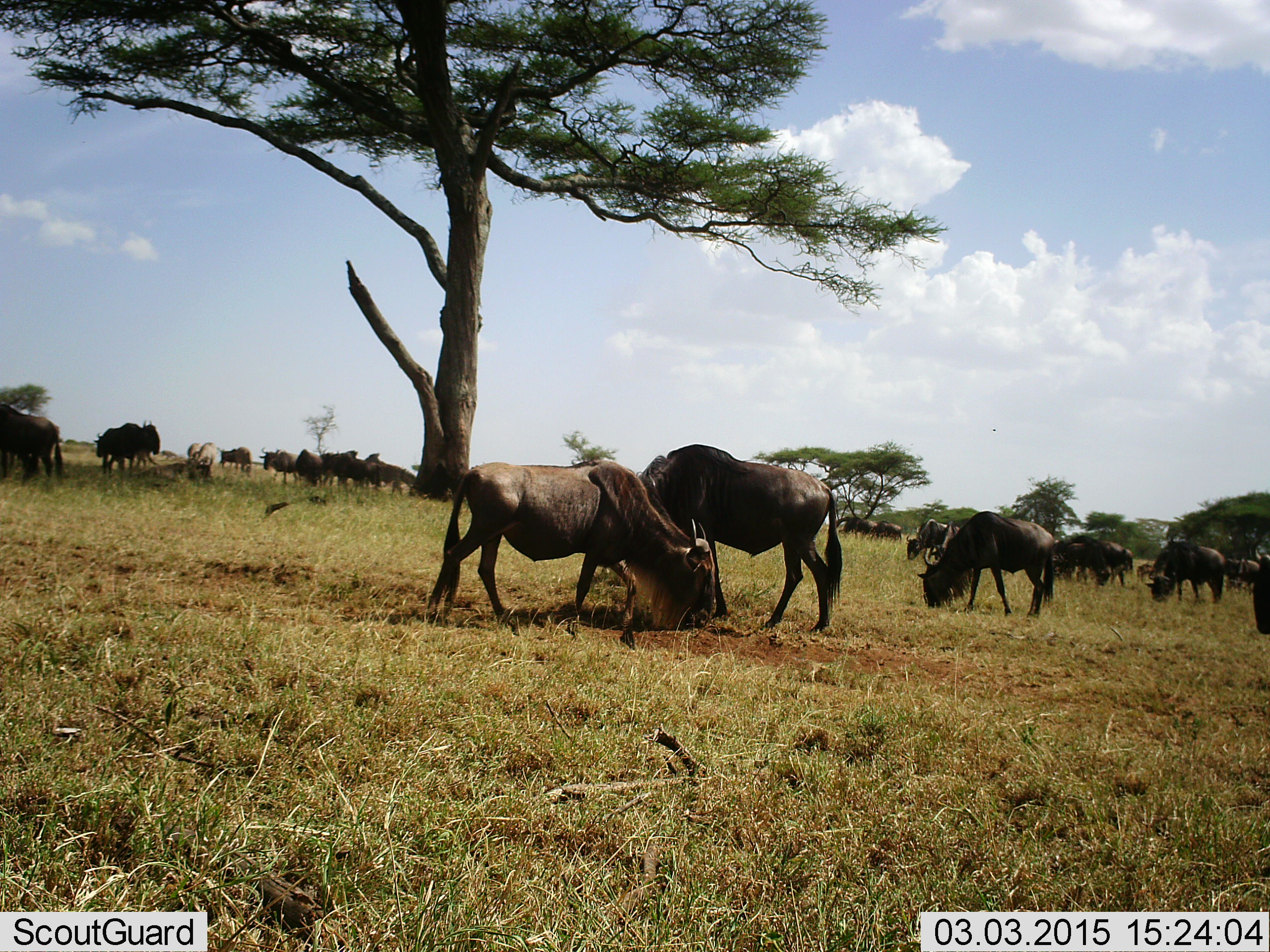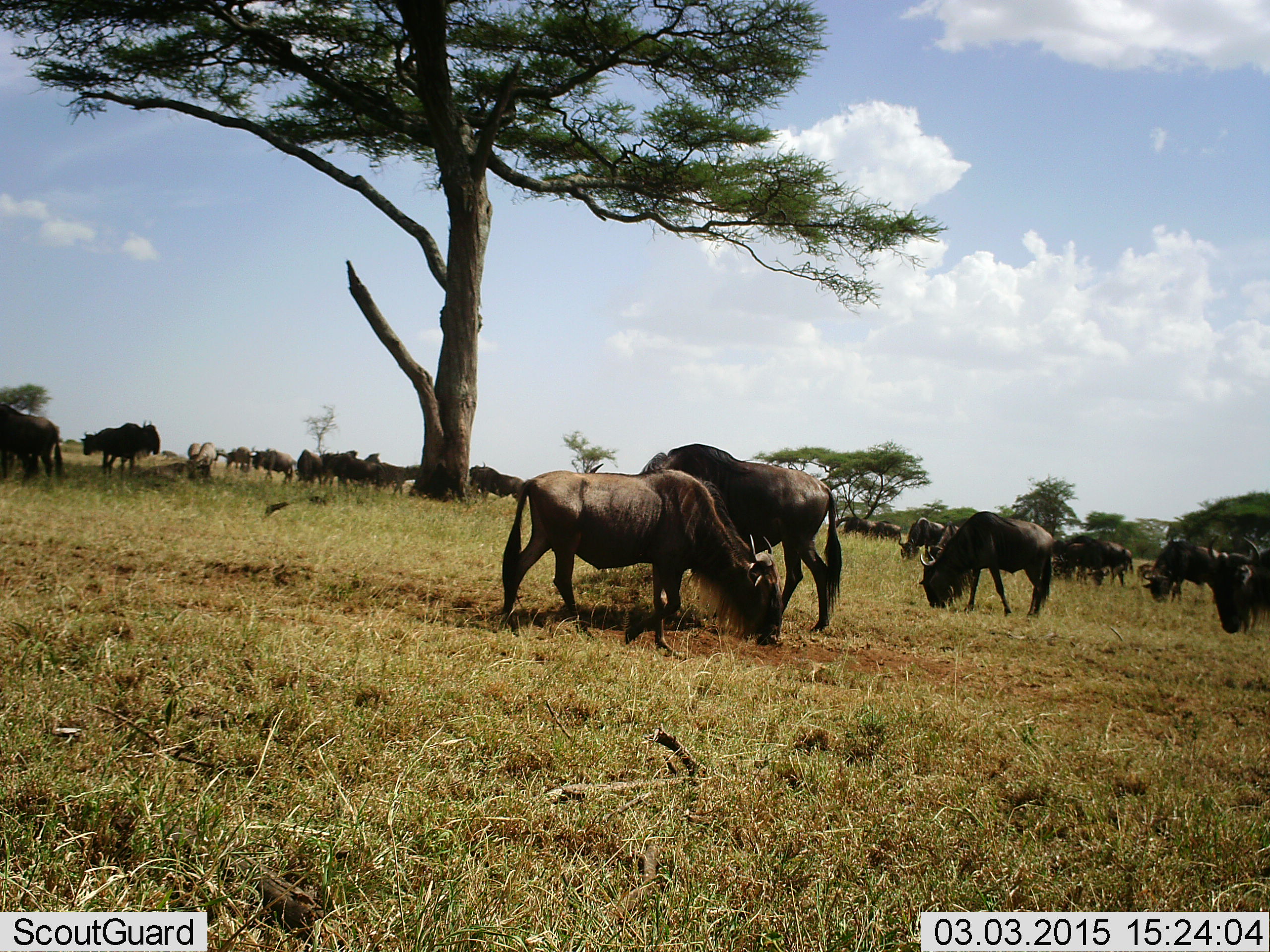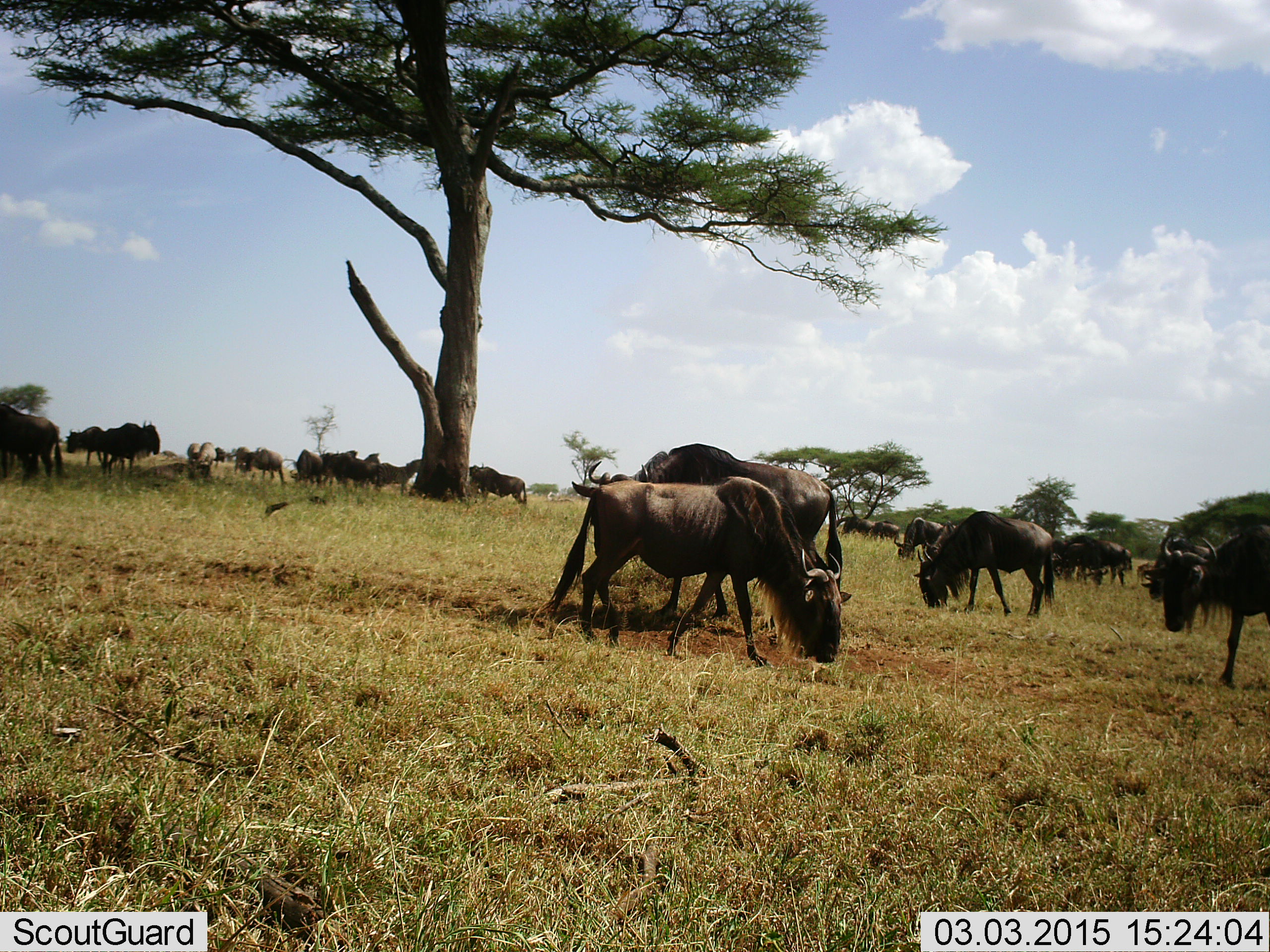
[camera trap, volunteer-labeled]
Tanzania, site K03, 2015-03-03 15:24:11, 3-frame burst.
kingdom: Animalia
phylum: Chordata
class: Mammalia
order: Artiodactyla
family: Bovidae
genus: Connochaetes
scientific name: Connochaetes taurinus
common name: blue wildebeest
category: wildebeest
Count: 11-50.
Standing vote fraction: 60%.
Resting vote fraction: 0%.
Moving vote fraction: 40%.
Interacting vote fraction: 0%.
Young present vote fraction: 0%.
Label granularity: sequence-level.